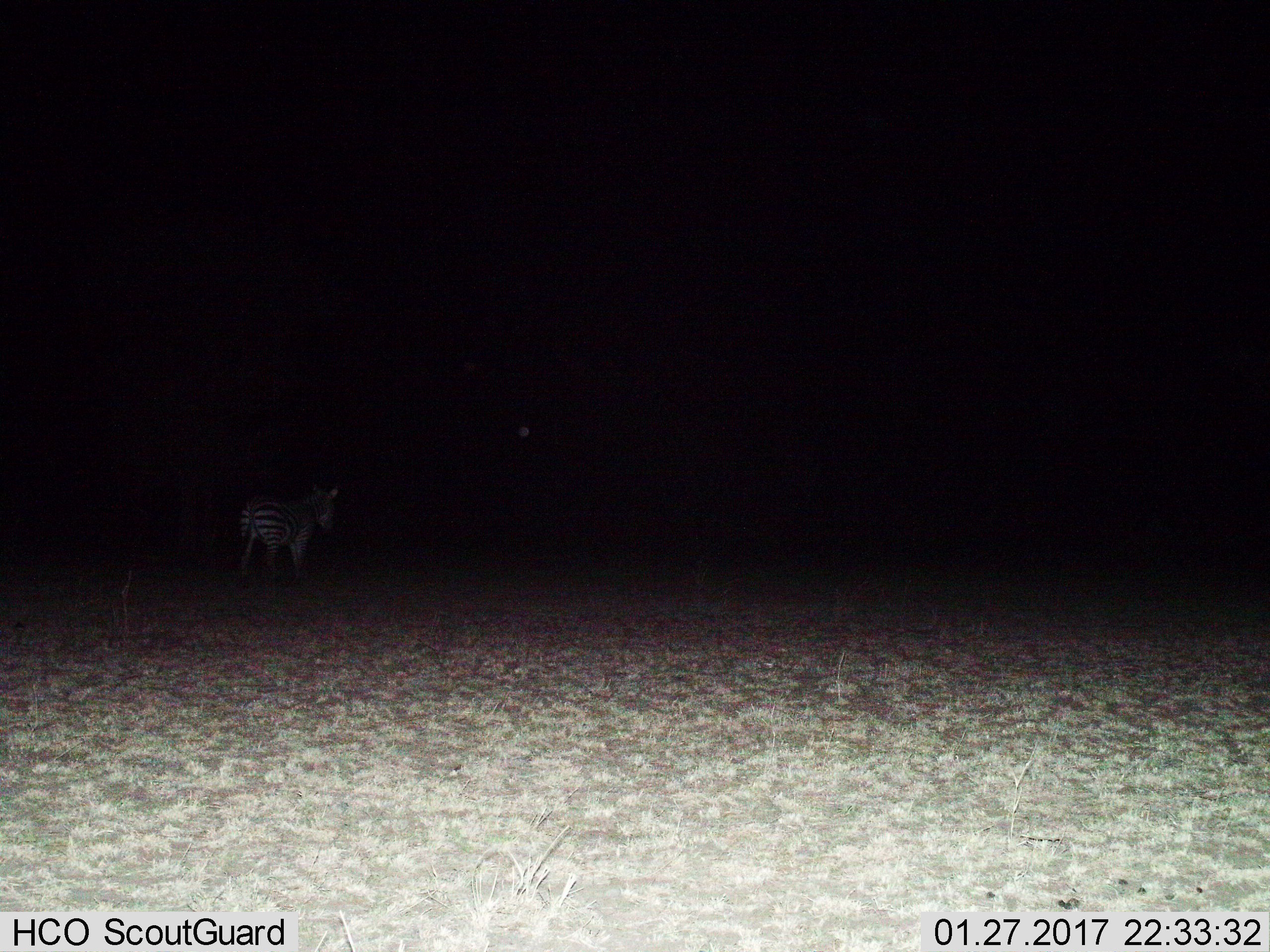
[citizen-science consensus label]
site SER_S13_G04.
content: unidentified animal